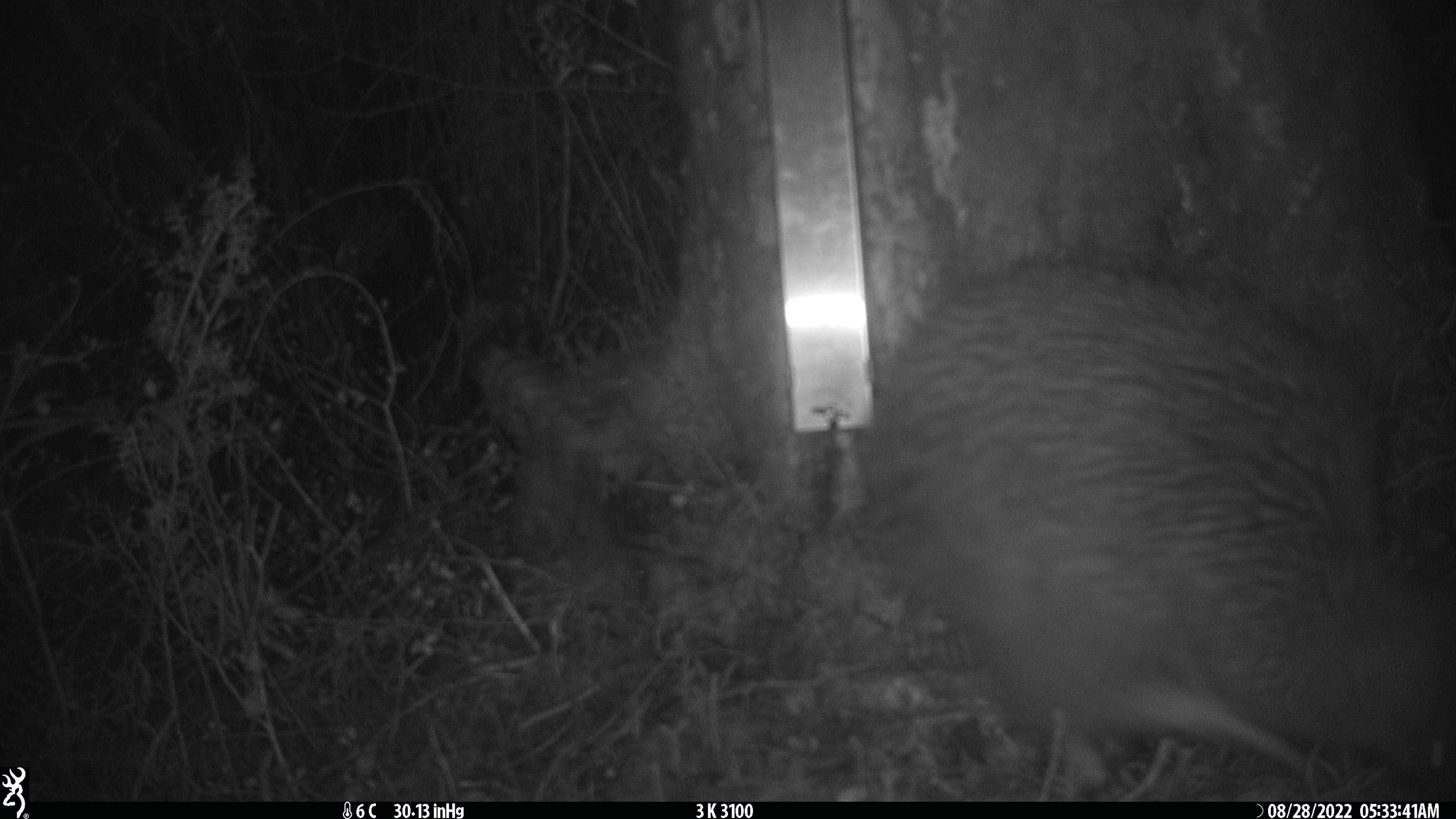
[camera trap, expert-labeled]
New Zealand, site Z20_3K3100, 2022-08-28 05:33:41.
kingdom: Animalia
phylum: Chordata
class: Aves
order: Apterygiformes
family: Apterygidae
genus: Apteryx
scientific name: Apteryx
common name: kiwi